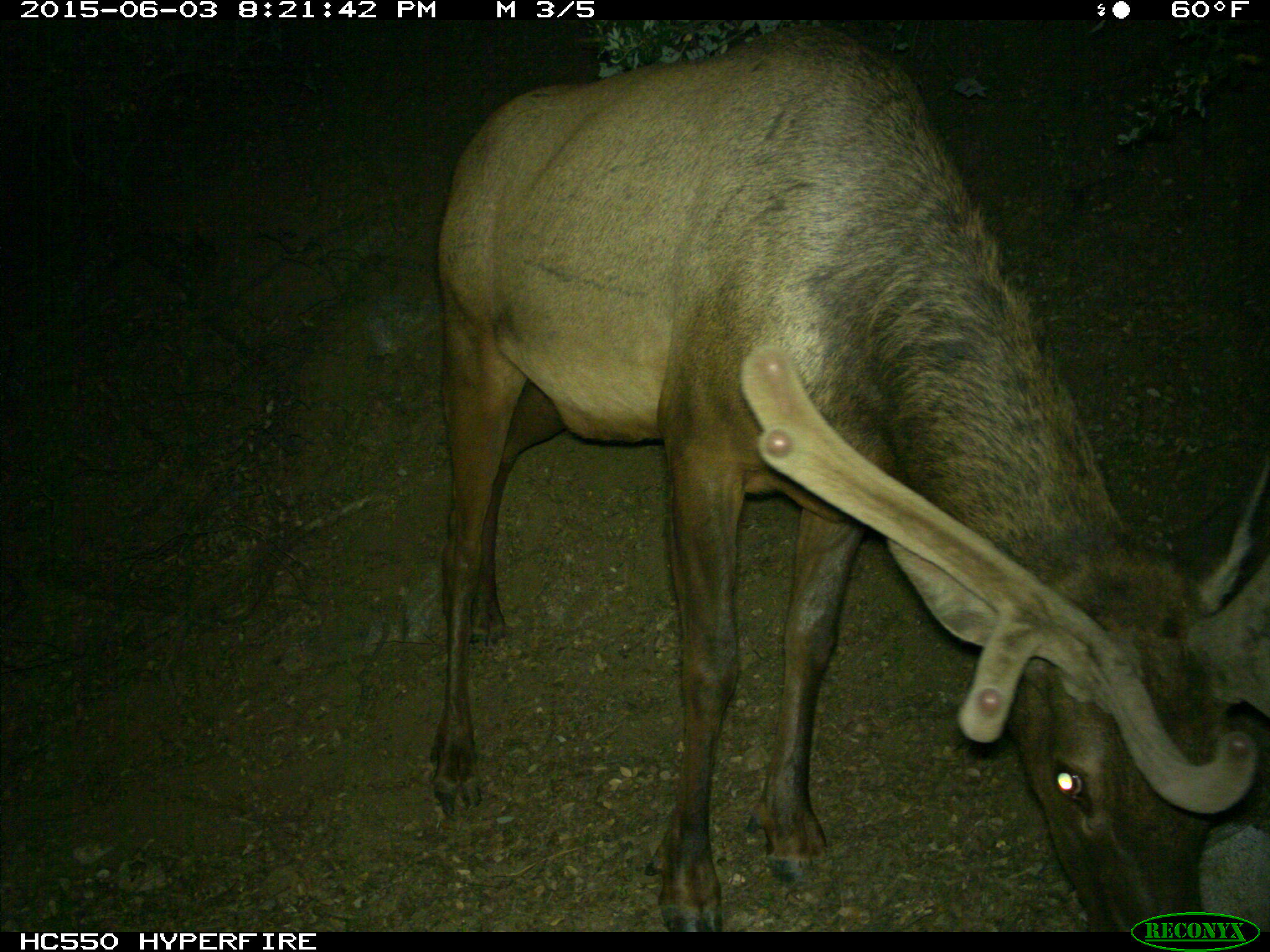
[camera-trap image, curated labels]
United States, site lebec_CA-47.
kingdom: Animalia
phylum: Chordata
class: Mammalia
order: Artiodactyla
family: Cervidae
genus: Cervus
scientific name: Cervus canadensis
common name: elk